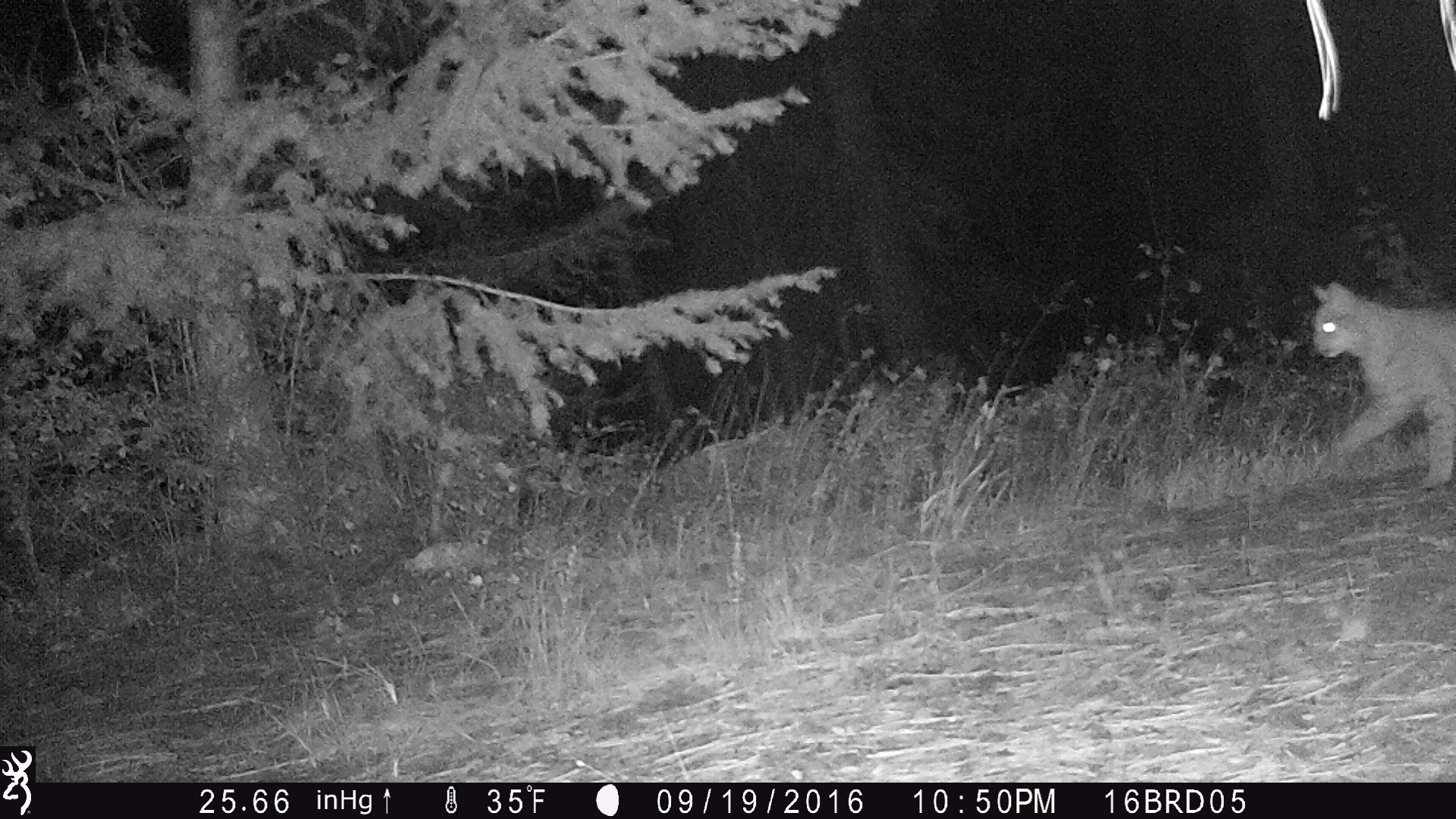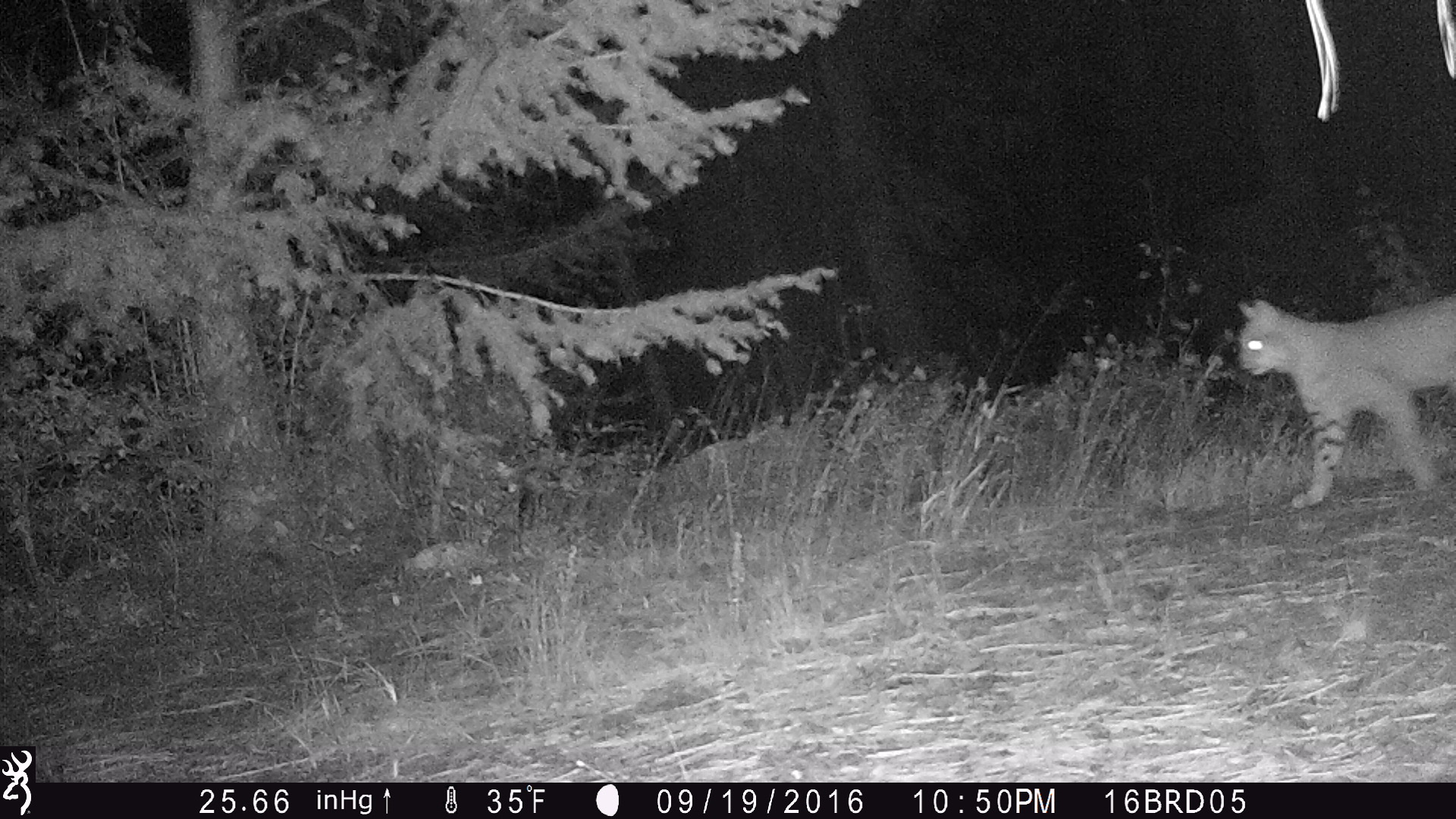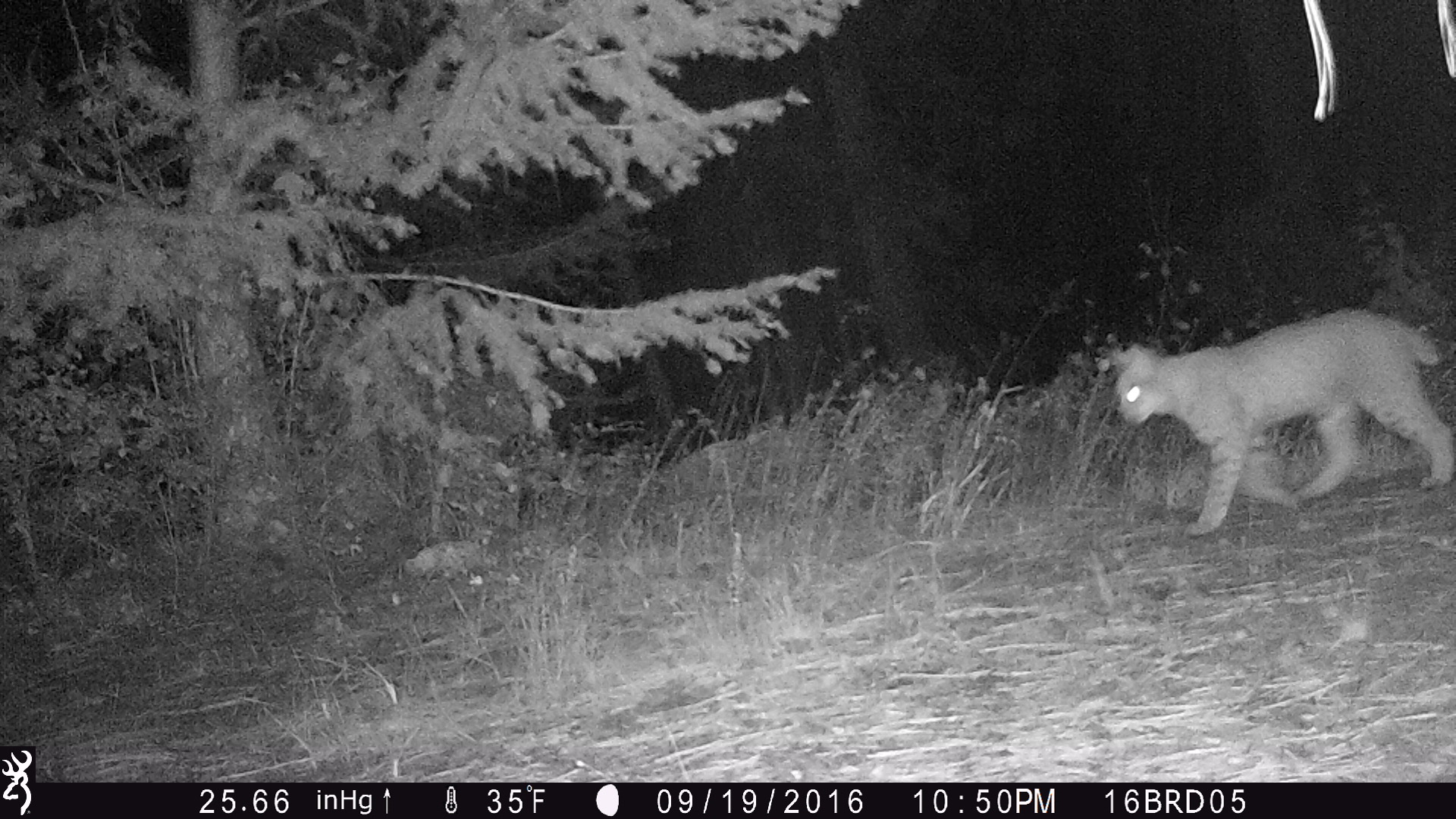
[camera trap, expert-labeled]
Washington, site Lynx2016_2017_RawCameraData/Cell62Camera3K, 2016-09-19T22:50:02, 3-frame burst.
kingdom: Animalia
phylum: Chordata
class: Mammalia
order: Carnivora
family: Felidae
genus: Lynx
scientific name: Lynx rufus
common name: bobcat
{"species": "Lynx rufus (bobcat)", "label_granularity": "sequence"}